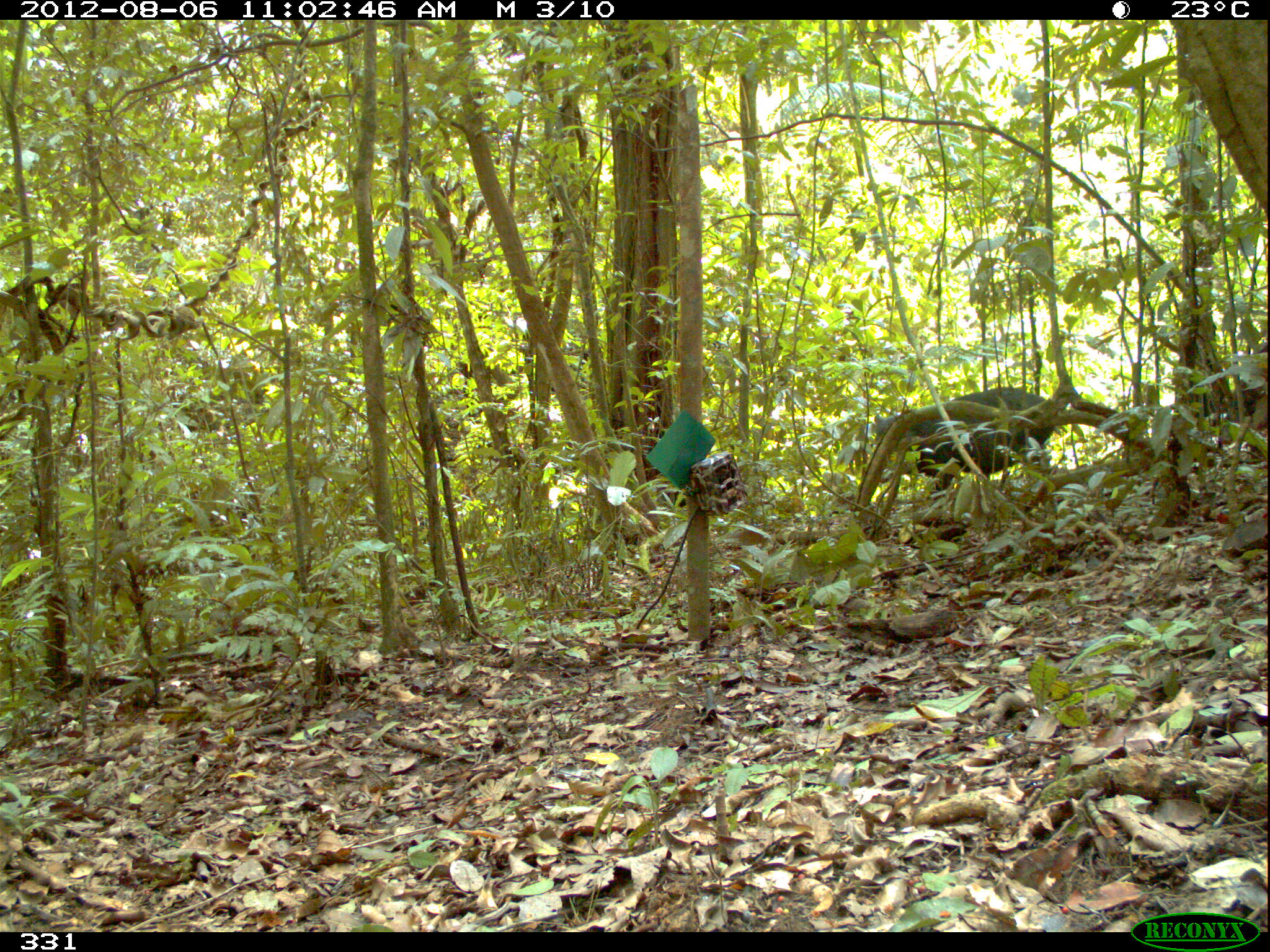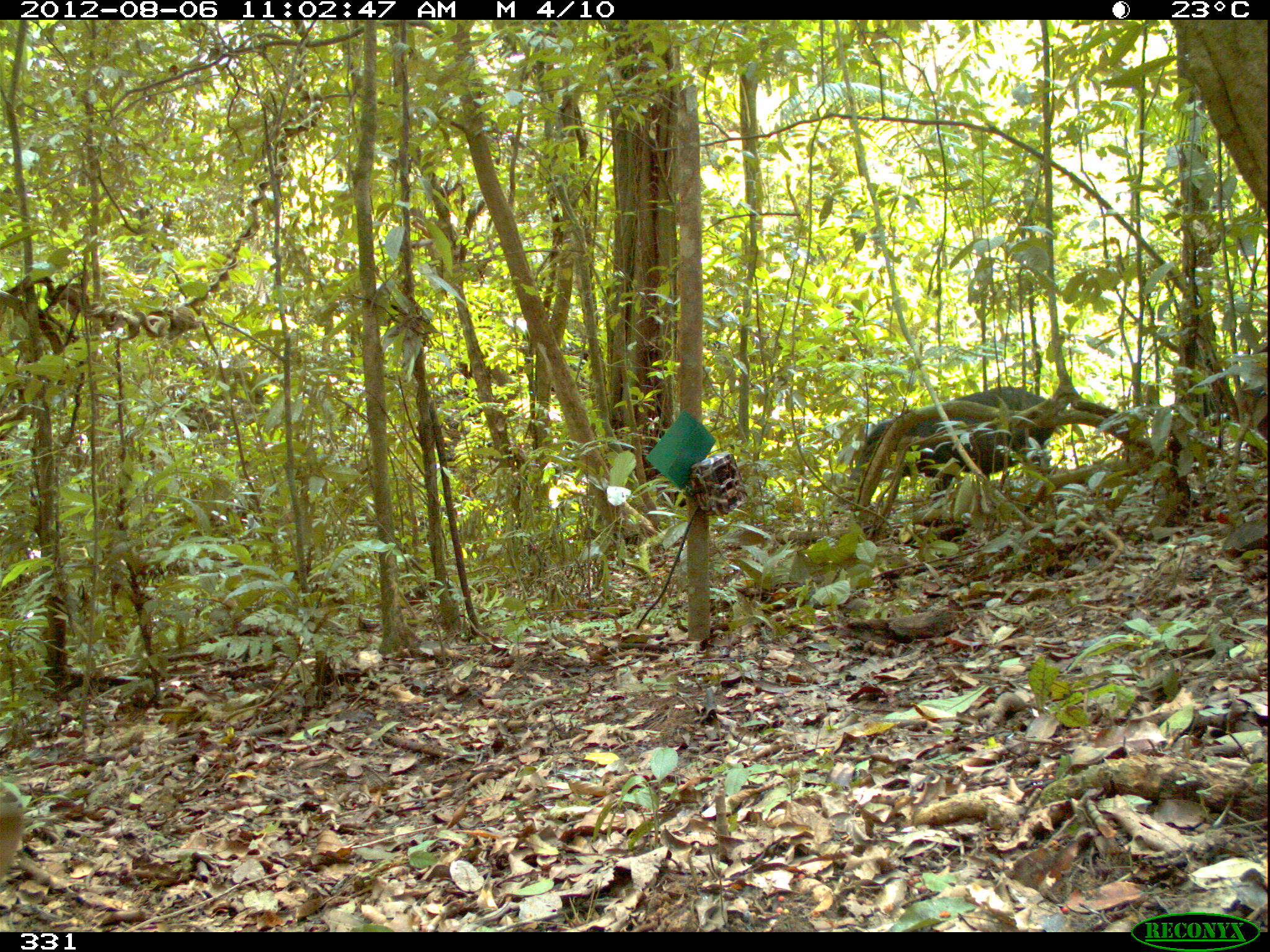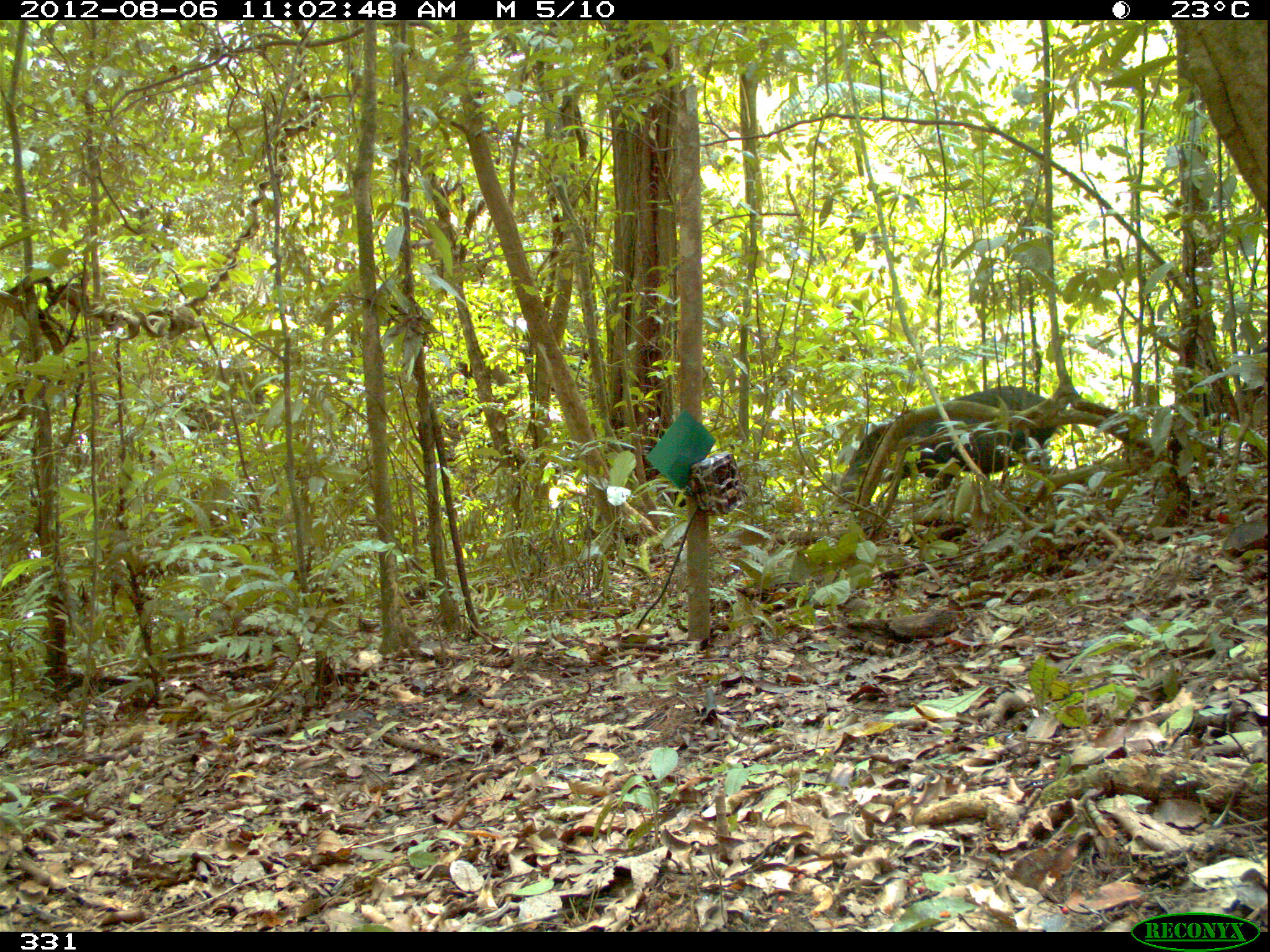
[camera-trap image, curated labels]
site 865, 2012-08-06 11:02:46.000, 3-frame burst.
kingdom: Animalia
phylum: Chordata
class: Mammalia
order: Artiodactyla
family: Tayassuidae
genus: Tayassu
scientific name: Tayassu pecari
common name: white-lipped peccary